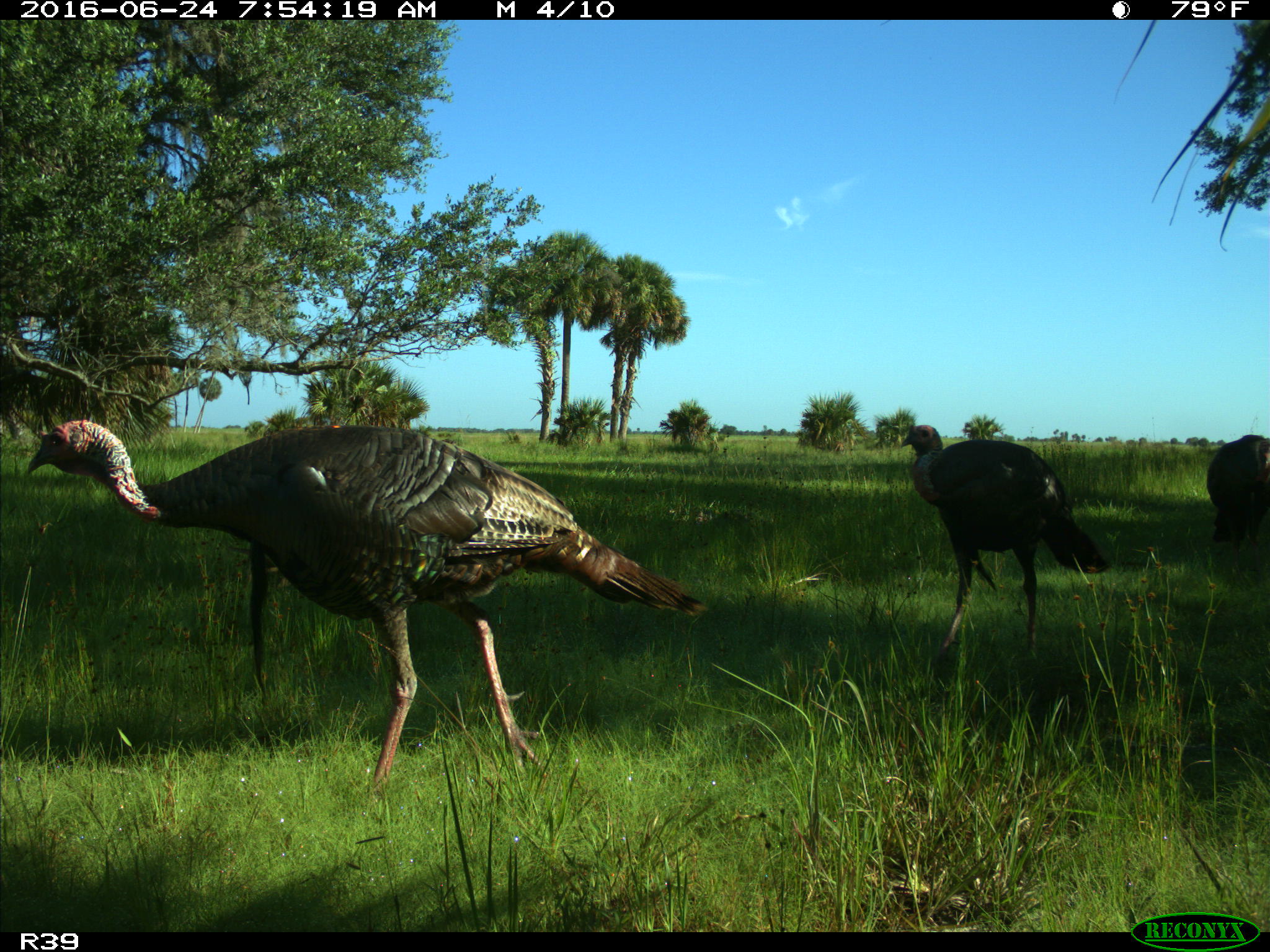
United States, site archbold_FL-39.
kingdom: Animalia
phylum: Chordata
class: Aves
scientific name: Aves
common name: birds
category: unidentified bird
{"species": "unidentified bird (birds) (Aves)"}